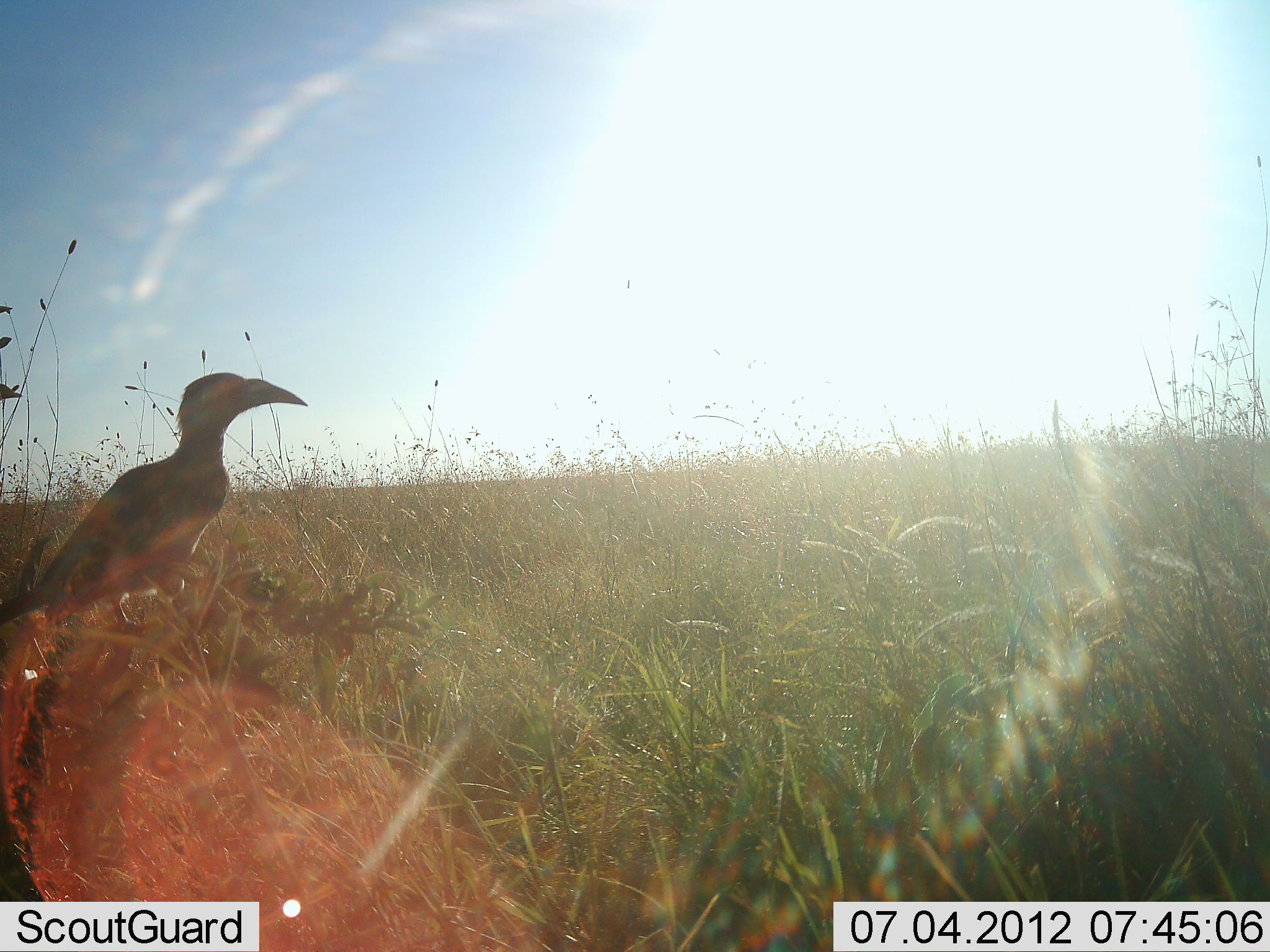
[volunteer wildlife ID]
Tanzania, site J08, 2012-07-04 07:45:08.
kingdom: Animalia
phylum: Chordata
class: Aves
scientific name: Aves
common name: bird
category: otherbird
Otherbird (bird) (Aves), count 1. Behavior (volunteer vote fractions): standing 80%, resting 20%, moving 0%, interacting 0%. Young present (vote fraction): 0%. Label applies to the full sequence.